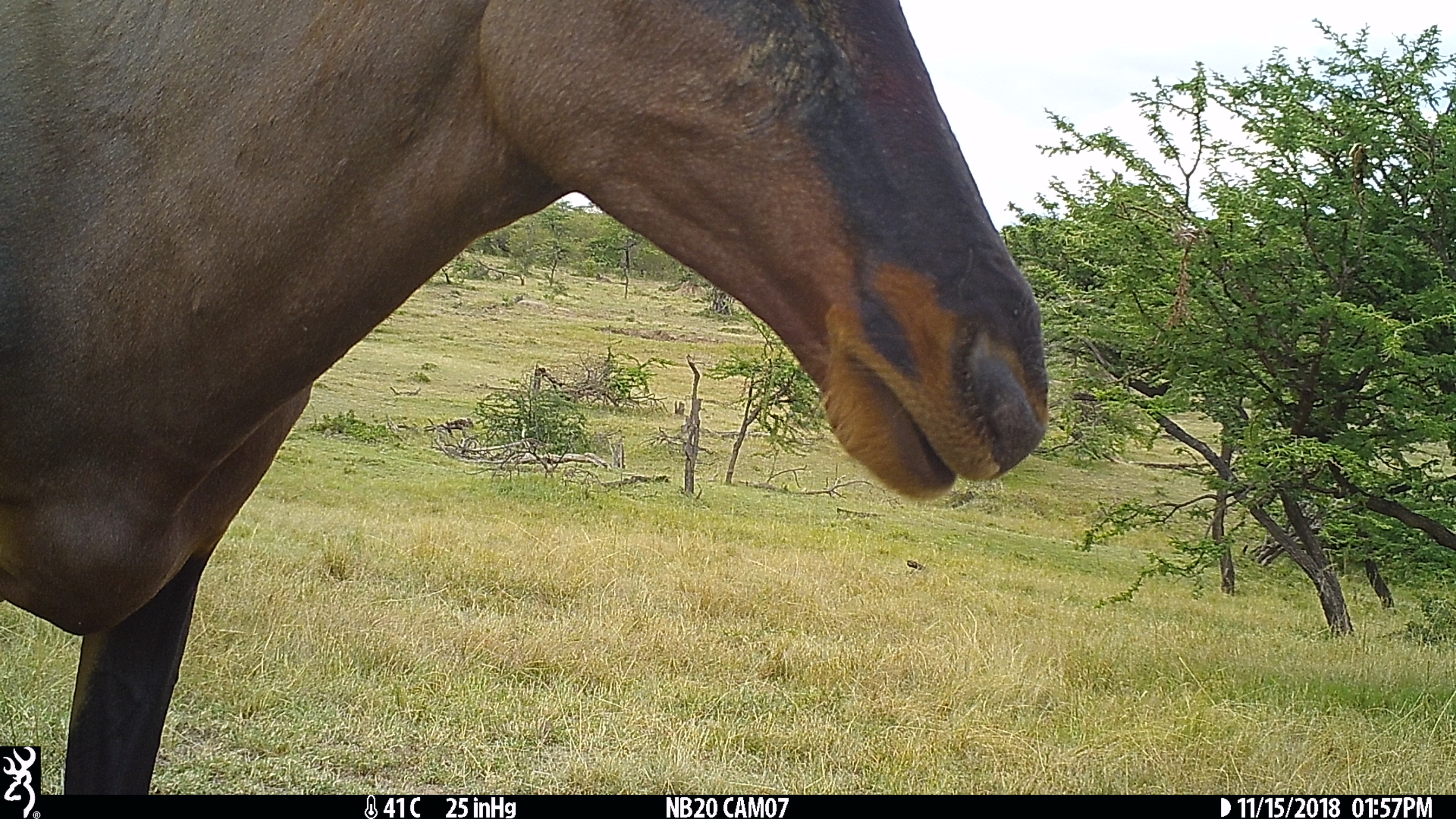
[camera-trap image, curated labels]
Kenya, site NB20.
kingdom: Animalia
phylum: Chordata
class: Mammalia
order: Artiodactyla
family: Bovidae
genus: Damaliscus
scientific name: Damaliscus lunatus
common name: topi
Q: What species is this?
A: Topi (Damaliscus lunatus).